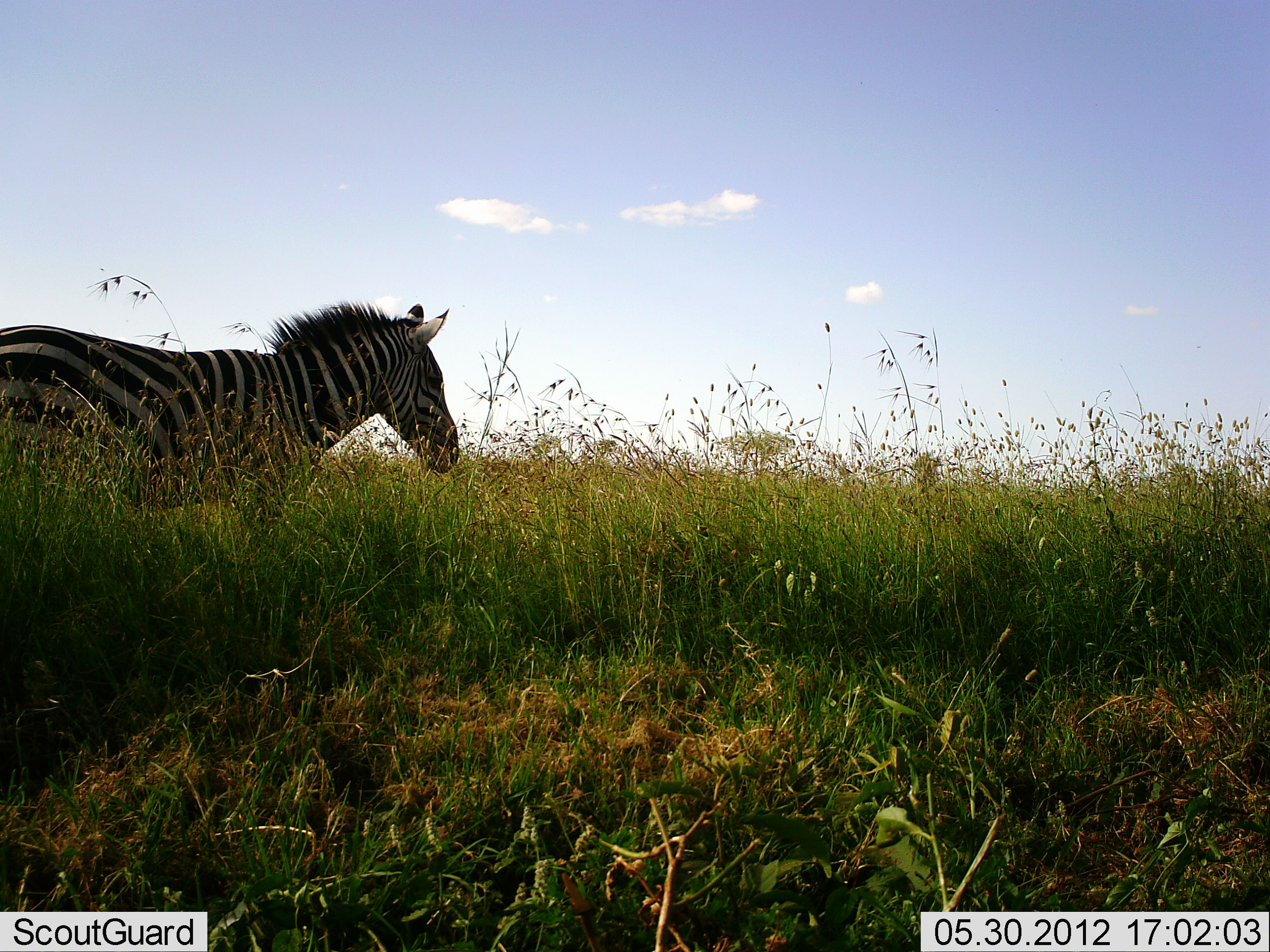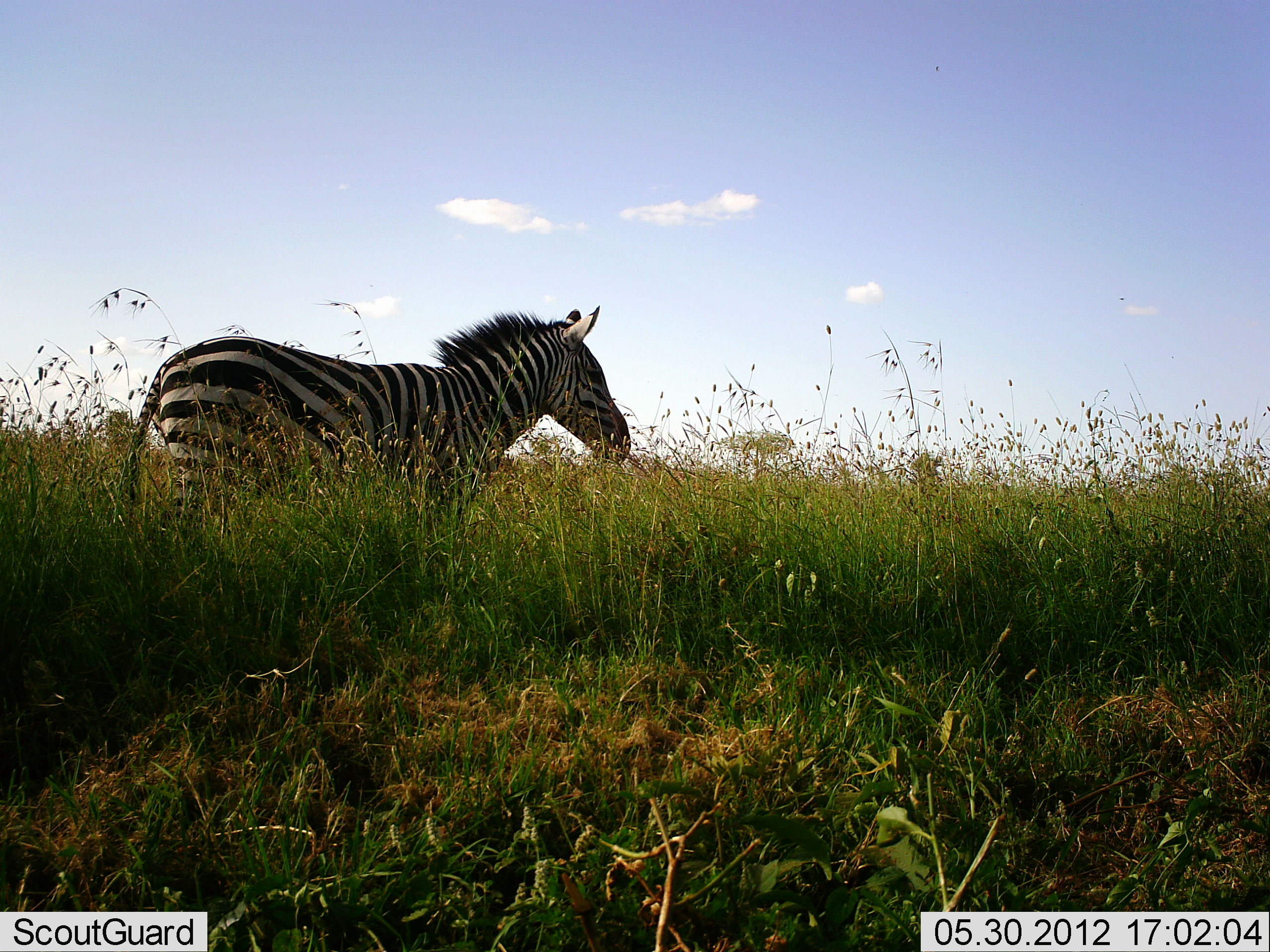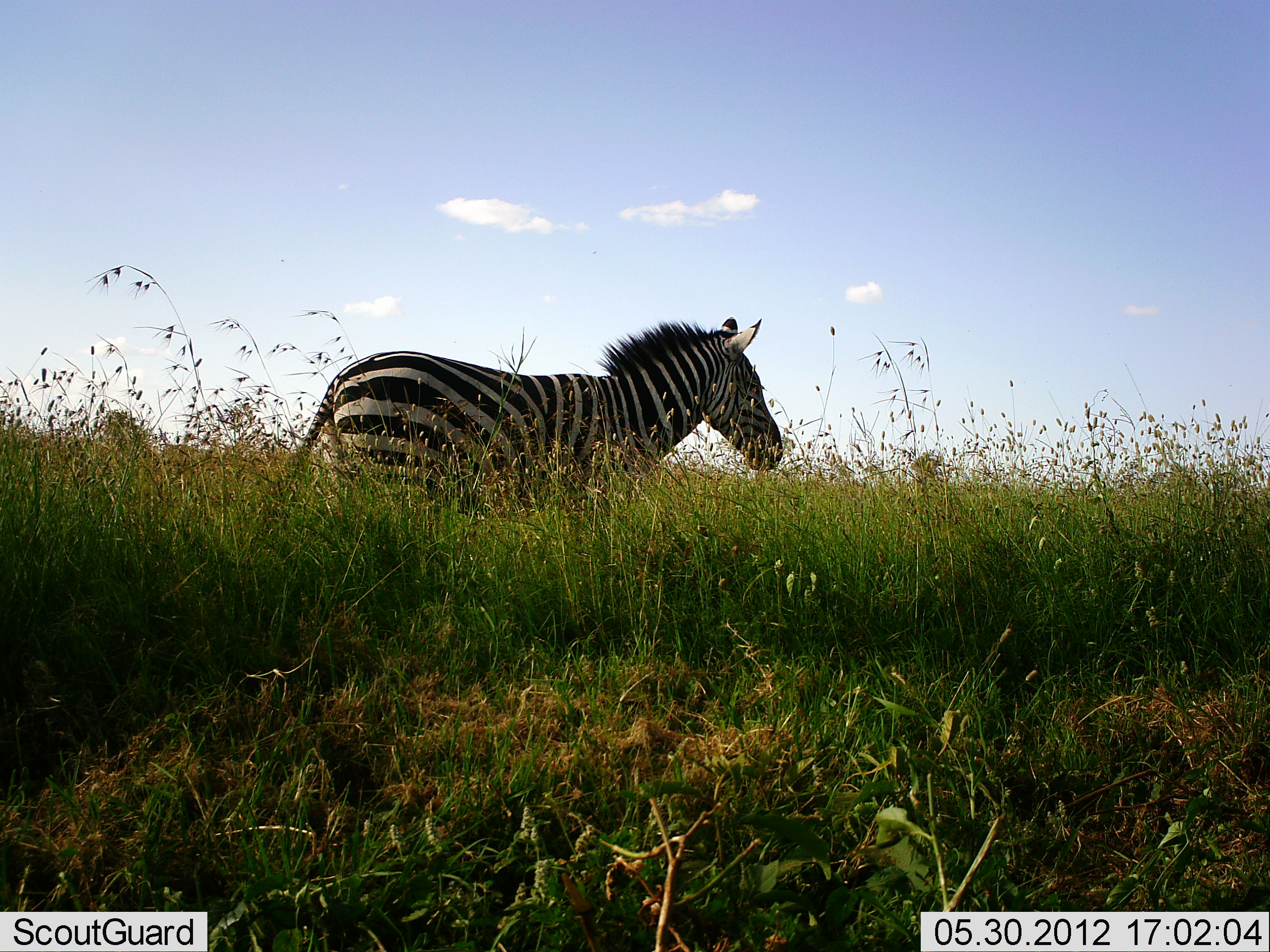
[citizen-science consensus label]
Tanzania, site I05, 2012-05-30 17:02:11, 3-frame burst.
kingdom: Animalia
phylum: Chordata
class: Mammalia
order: Perissodactyla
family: Equidae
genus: Equus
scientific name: Equus quagga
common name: plains zebra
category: zebra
Zebra (plains zebra) (Equus quagga), count 1. Behavior (volunteer vote fractions): standing 10%, resting 0%, moving 90%, interacting 0%. Young present (vote fraction): 0%. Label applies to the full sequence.